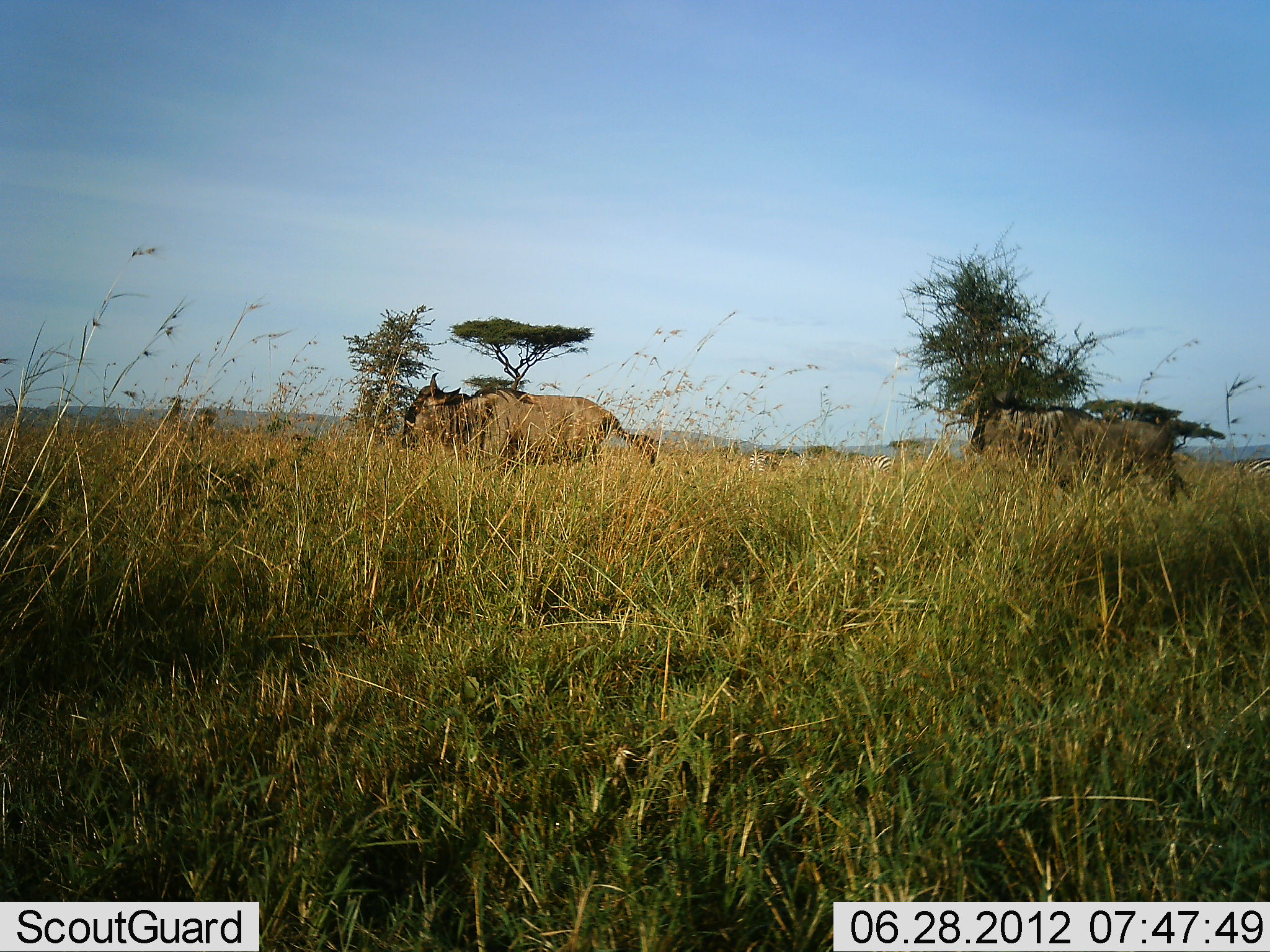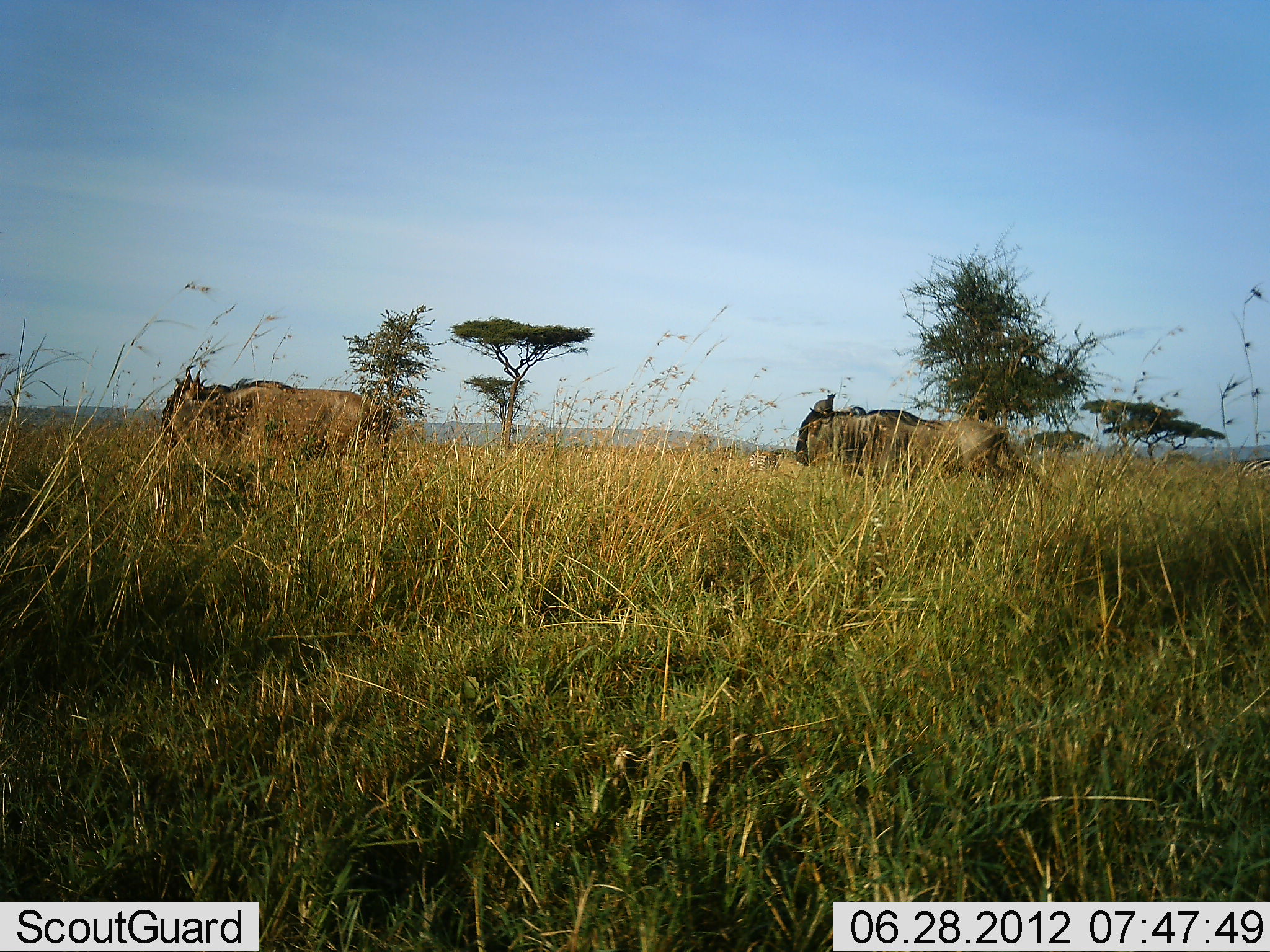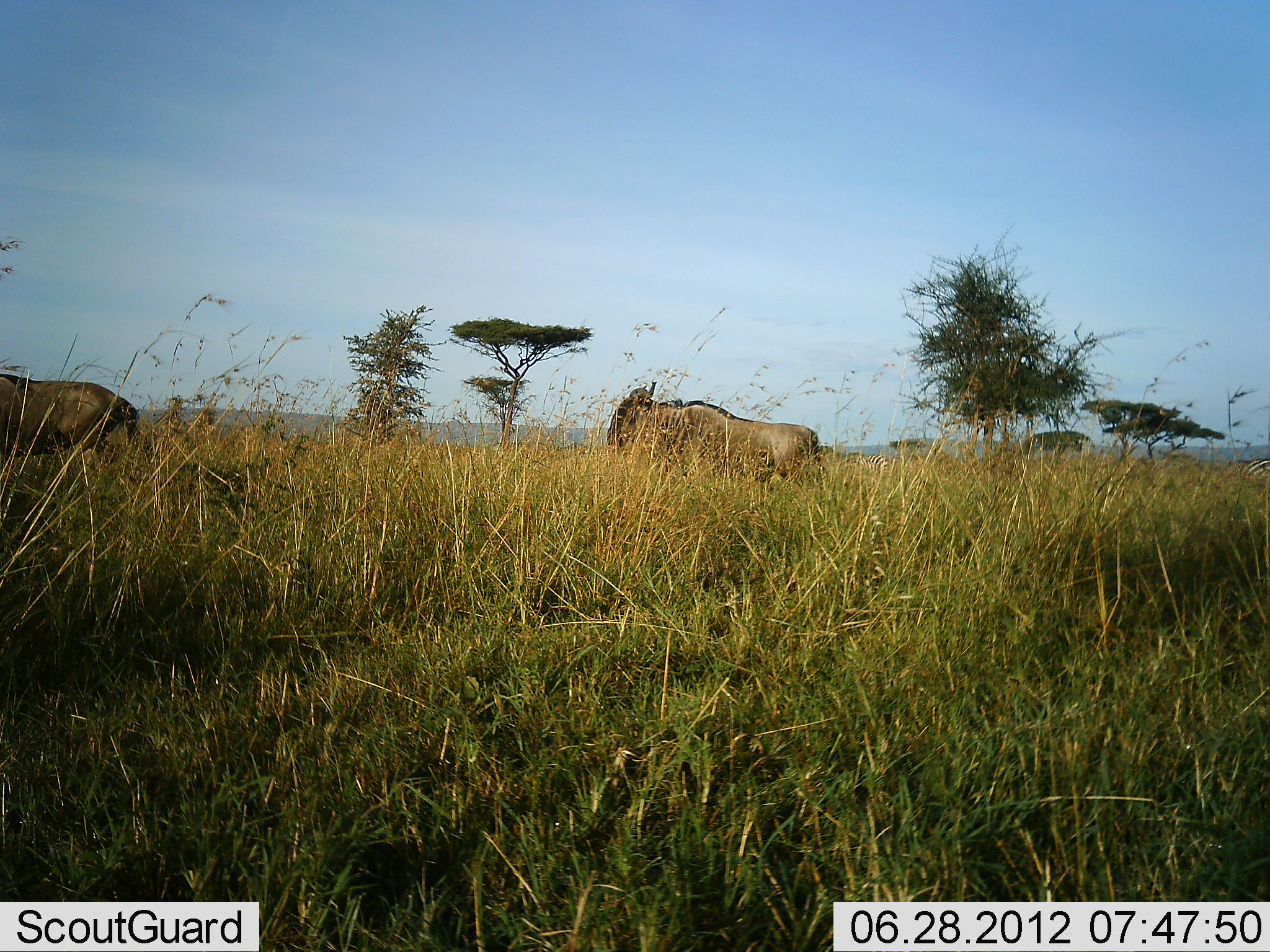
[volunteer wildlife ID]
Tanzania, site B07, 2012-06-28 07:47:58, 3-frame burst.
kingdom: Animalia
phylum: Chordata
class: Mammalia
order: Artiodactyla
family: Bovidae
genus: Connochaetes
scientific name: Connochaetes taurinus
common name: blue wildebeest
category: wildebeest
Wildebeest (blue wildebeest) (Connochaetes taurinus), count 2. Behavior (volunteer vote fractions): standing 10%, resting 0%, moving 90%, interacting 0%. Young present (vote fraction): 0%. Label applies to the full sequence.